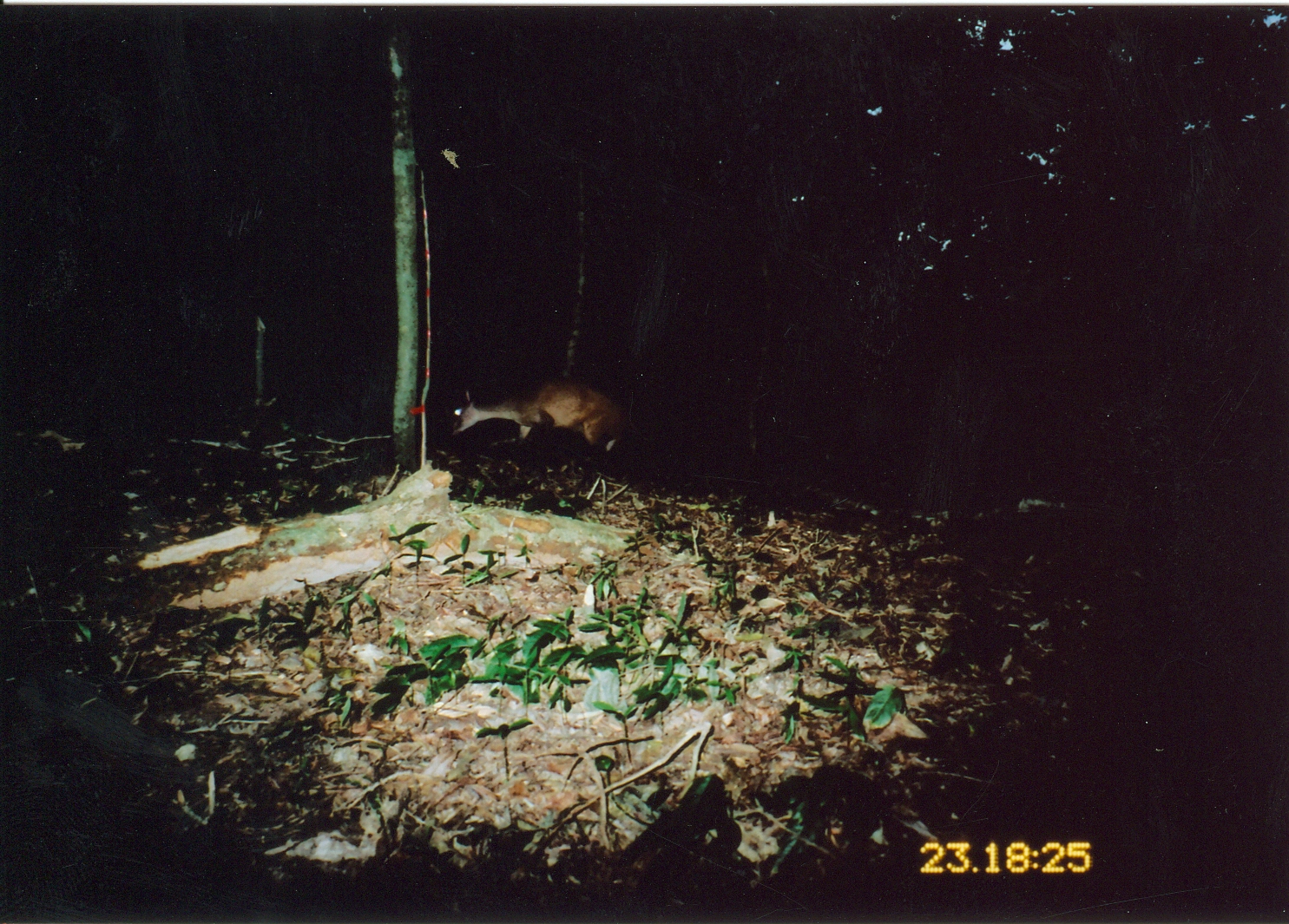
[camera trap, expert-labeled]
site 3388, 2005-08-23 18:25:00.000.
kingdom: Animalia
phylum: Chordata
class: Mammalia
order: Artiodactyla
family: Bovidae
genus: Cephalophus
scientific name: Cephalophus harveyi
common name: harvey's duiker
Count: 1.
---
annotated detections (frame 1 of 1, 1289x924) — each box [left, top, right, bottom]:
cephalophus harveyi: [451, 376, 624, 458]